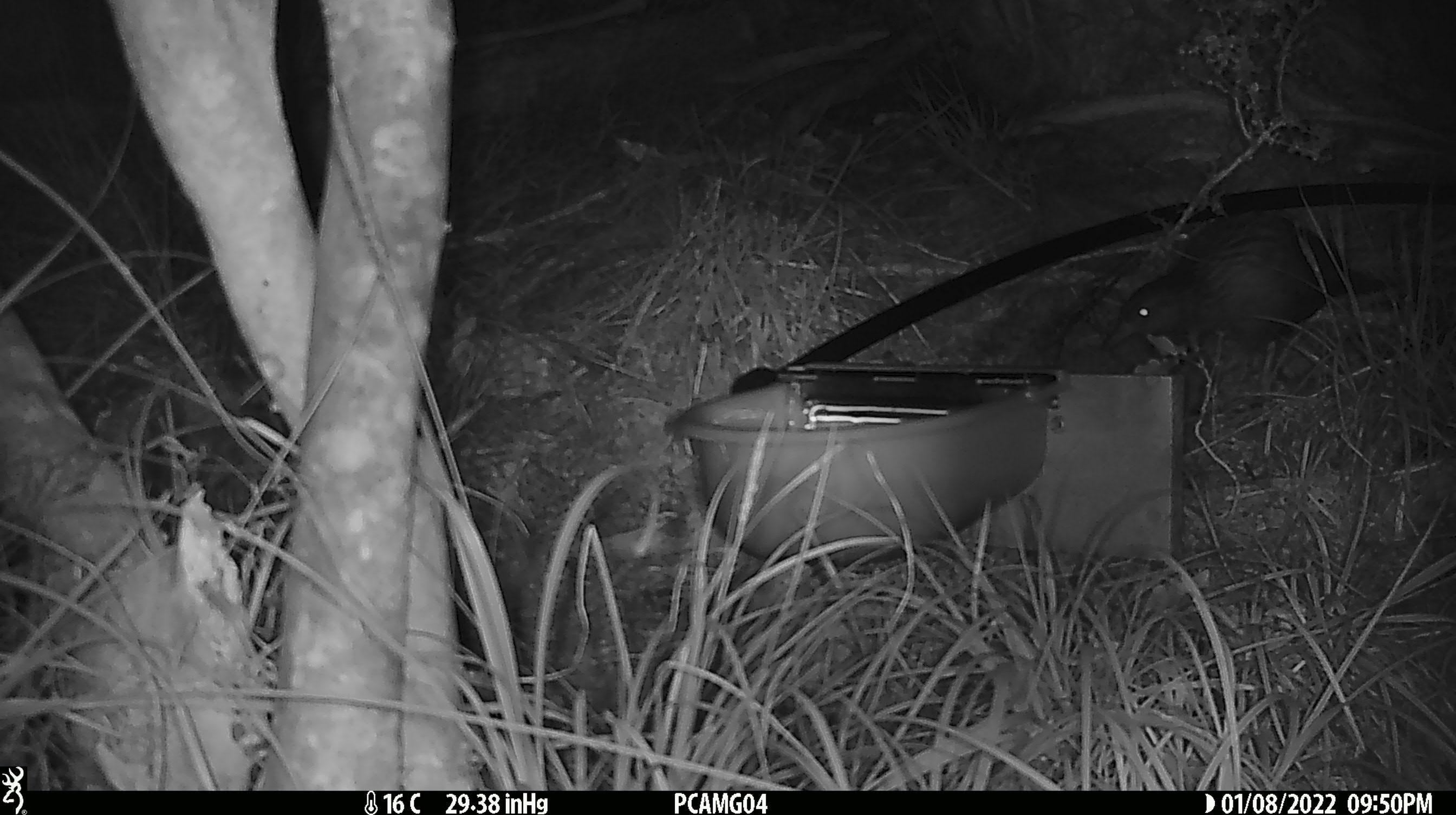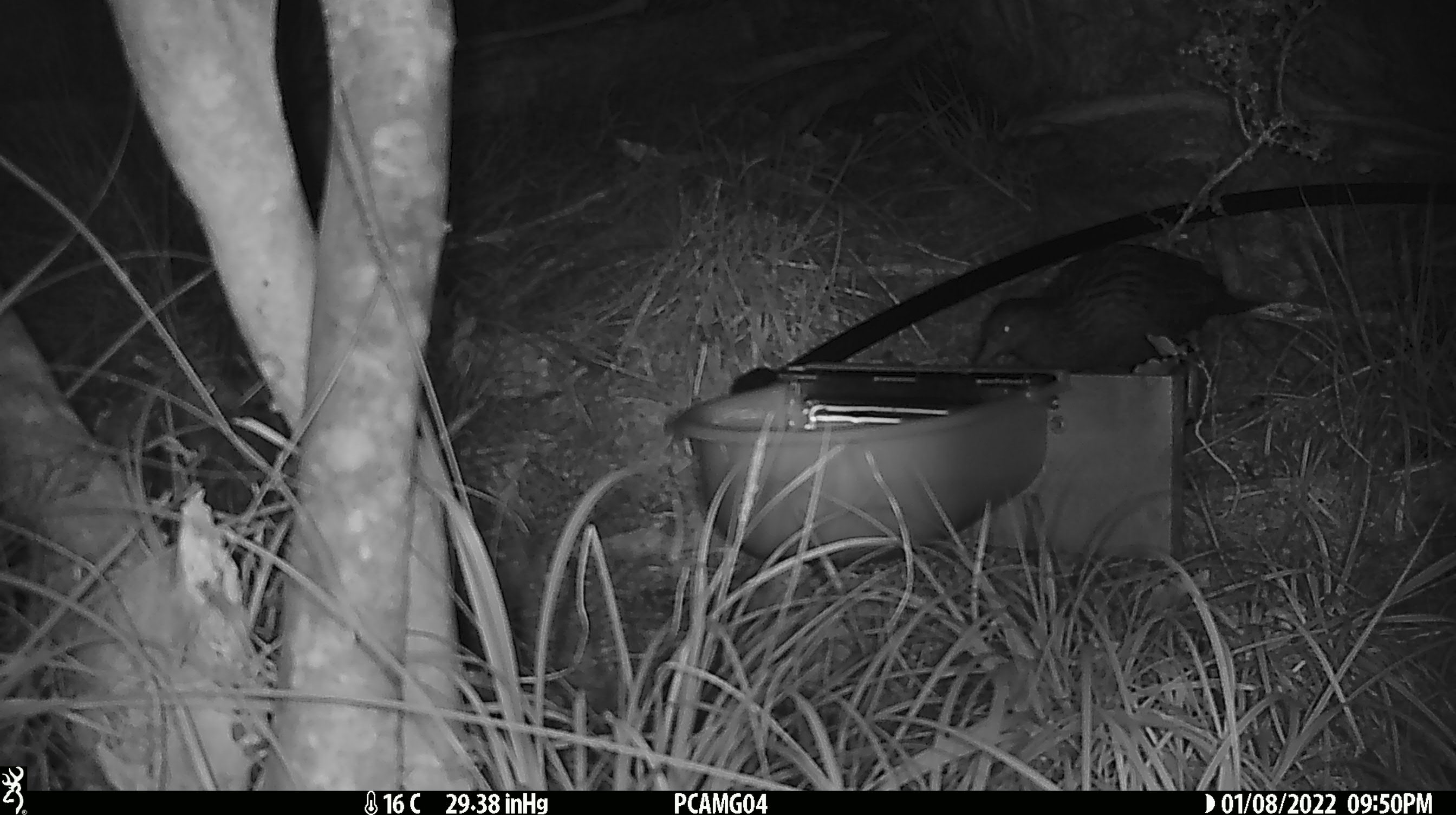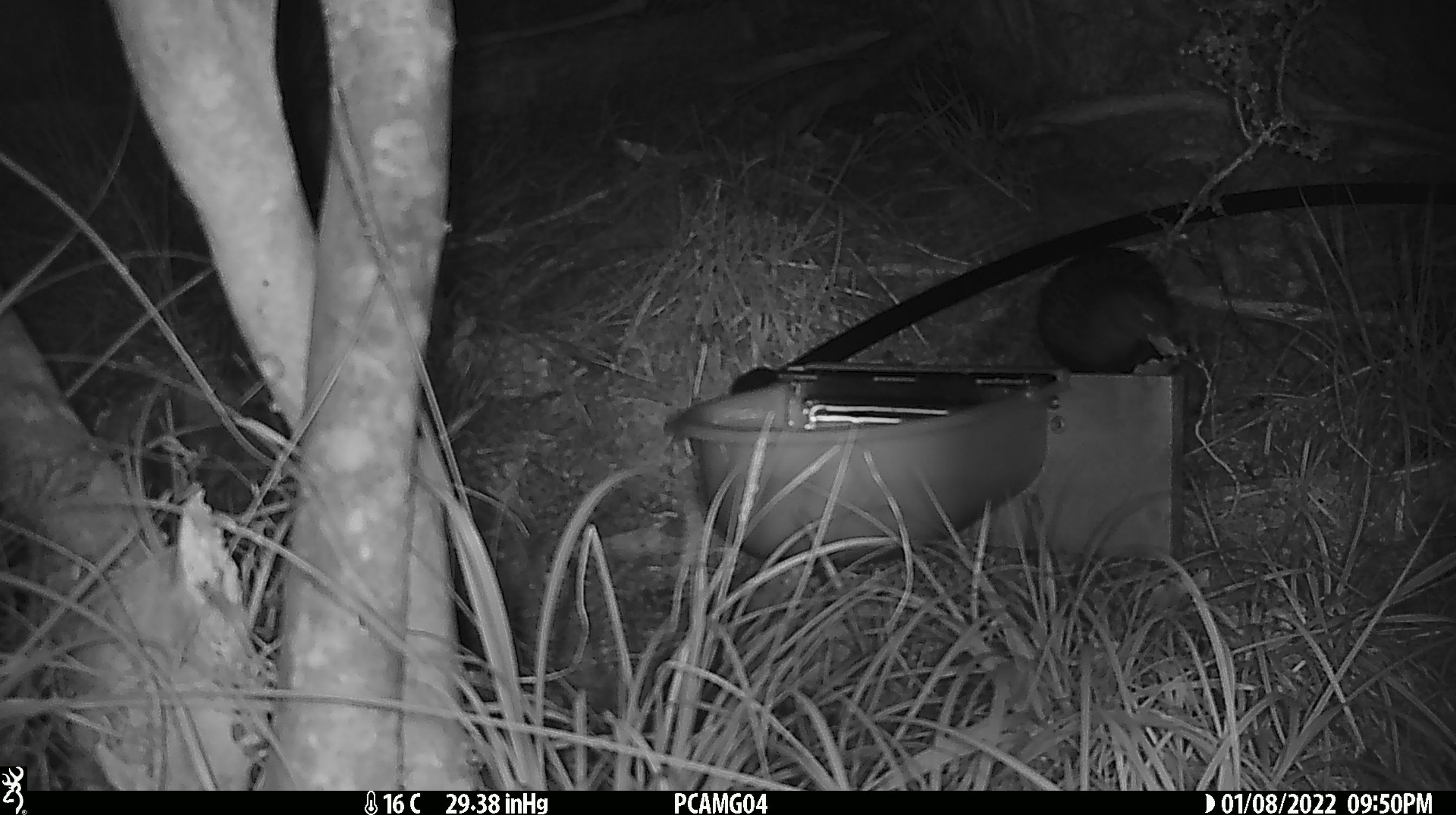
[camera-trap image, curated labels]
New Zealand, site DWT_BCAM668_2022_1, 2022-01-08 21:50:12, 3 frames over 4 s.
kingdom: Animalia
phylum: Chordata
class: Aves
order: Gruiformes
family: Rallidae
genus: Gallirallus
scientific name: Gallirallus australis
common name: weka